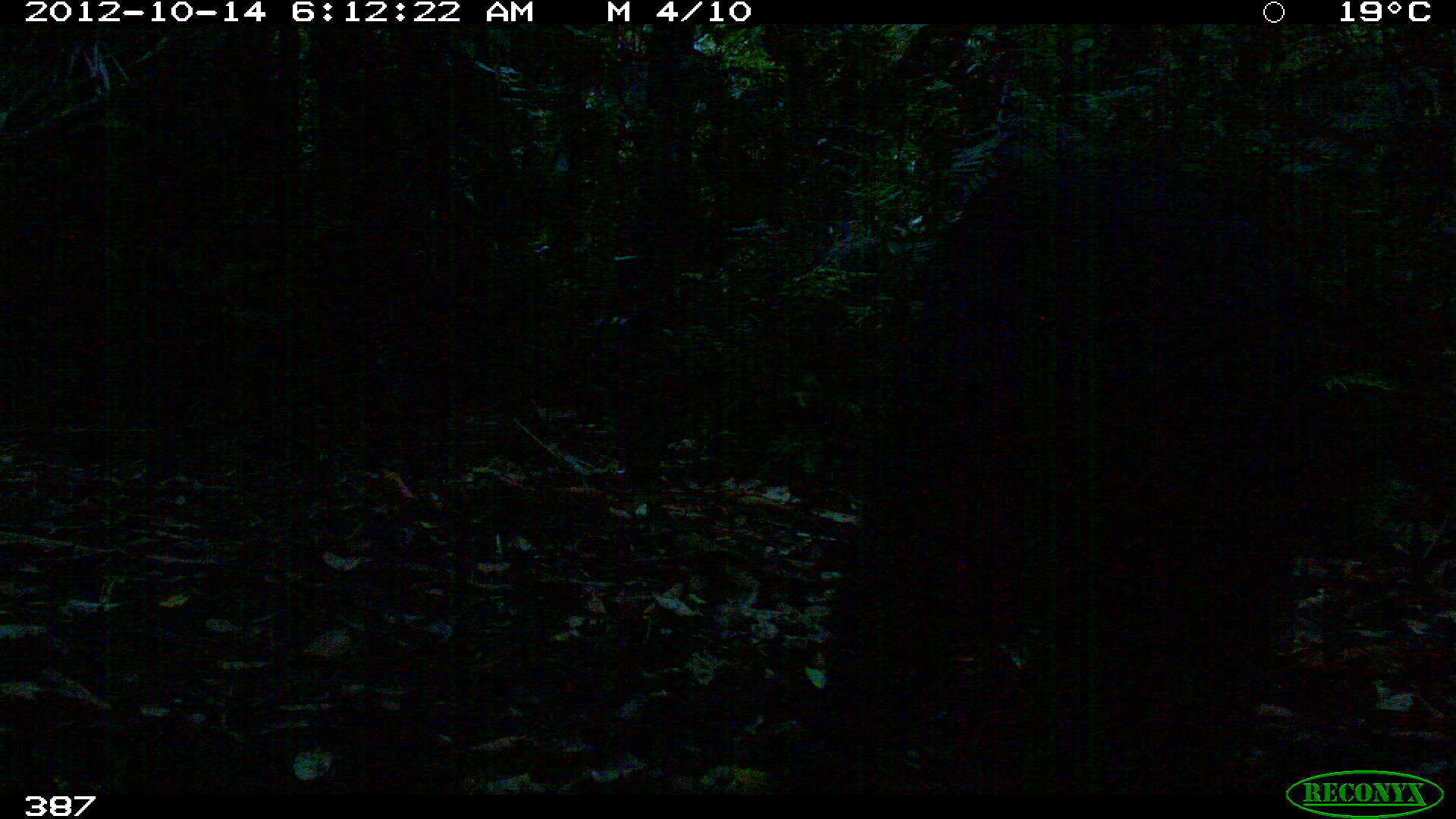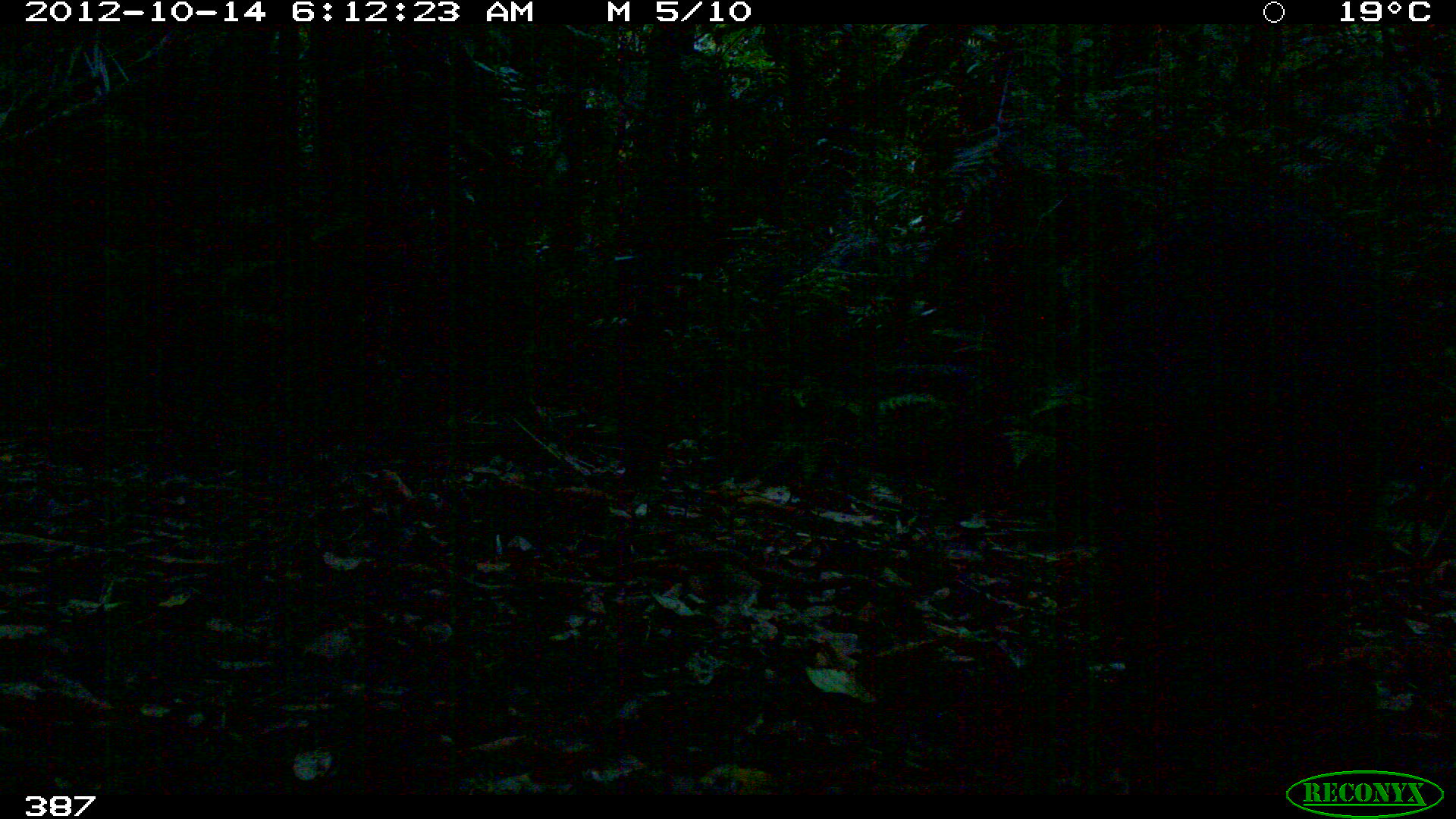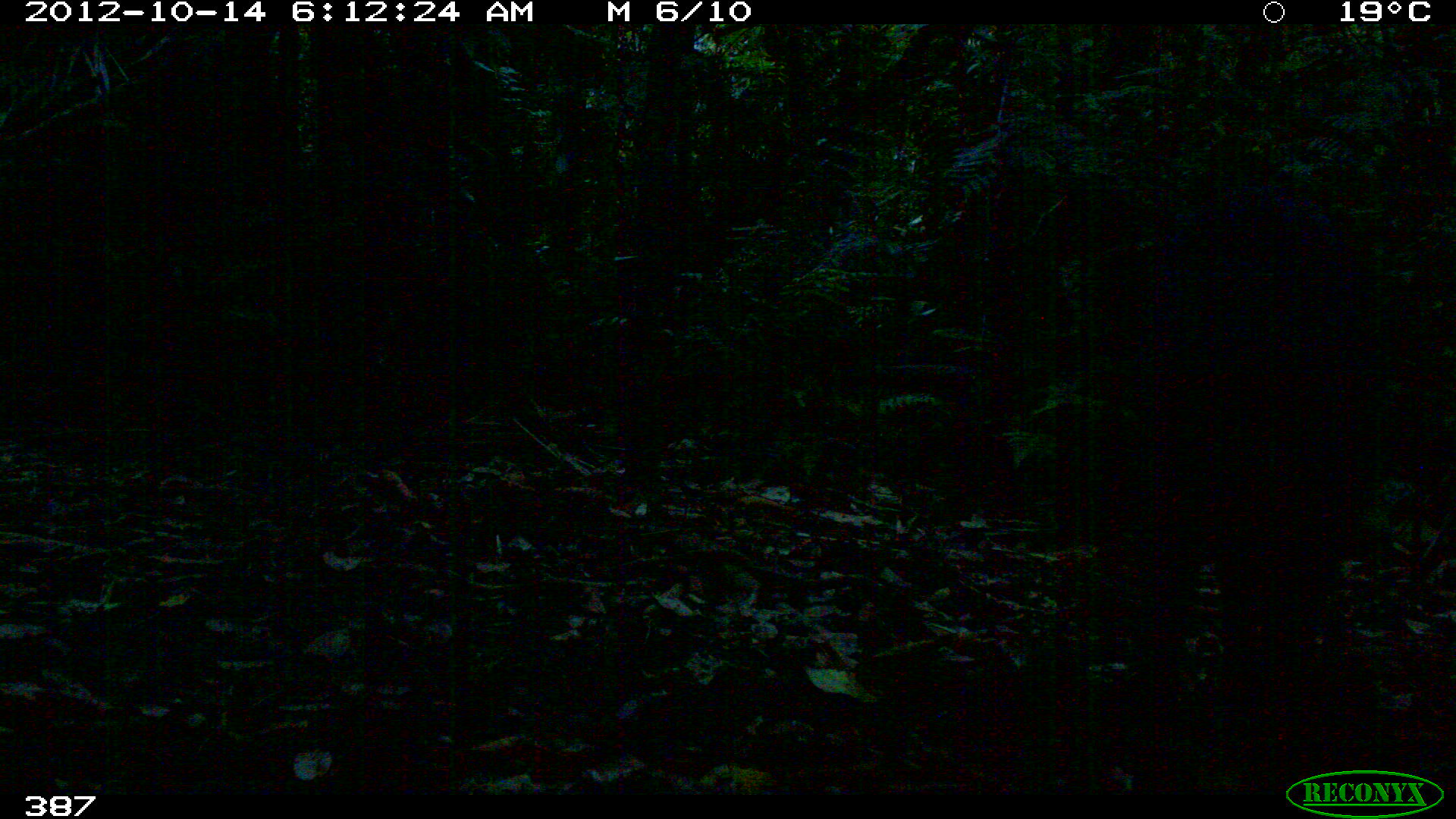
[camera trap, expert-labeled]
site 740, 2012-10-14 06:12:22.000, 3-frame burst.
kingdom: Animalia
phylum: Chordata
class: Mammalia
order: Artiodactyla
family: Tayassuidae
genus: Tayassu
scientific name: Tayassu pecari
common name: white-lipped peccary